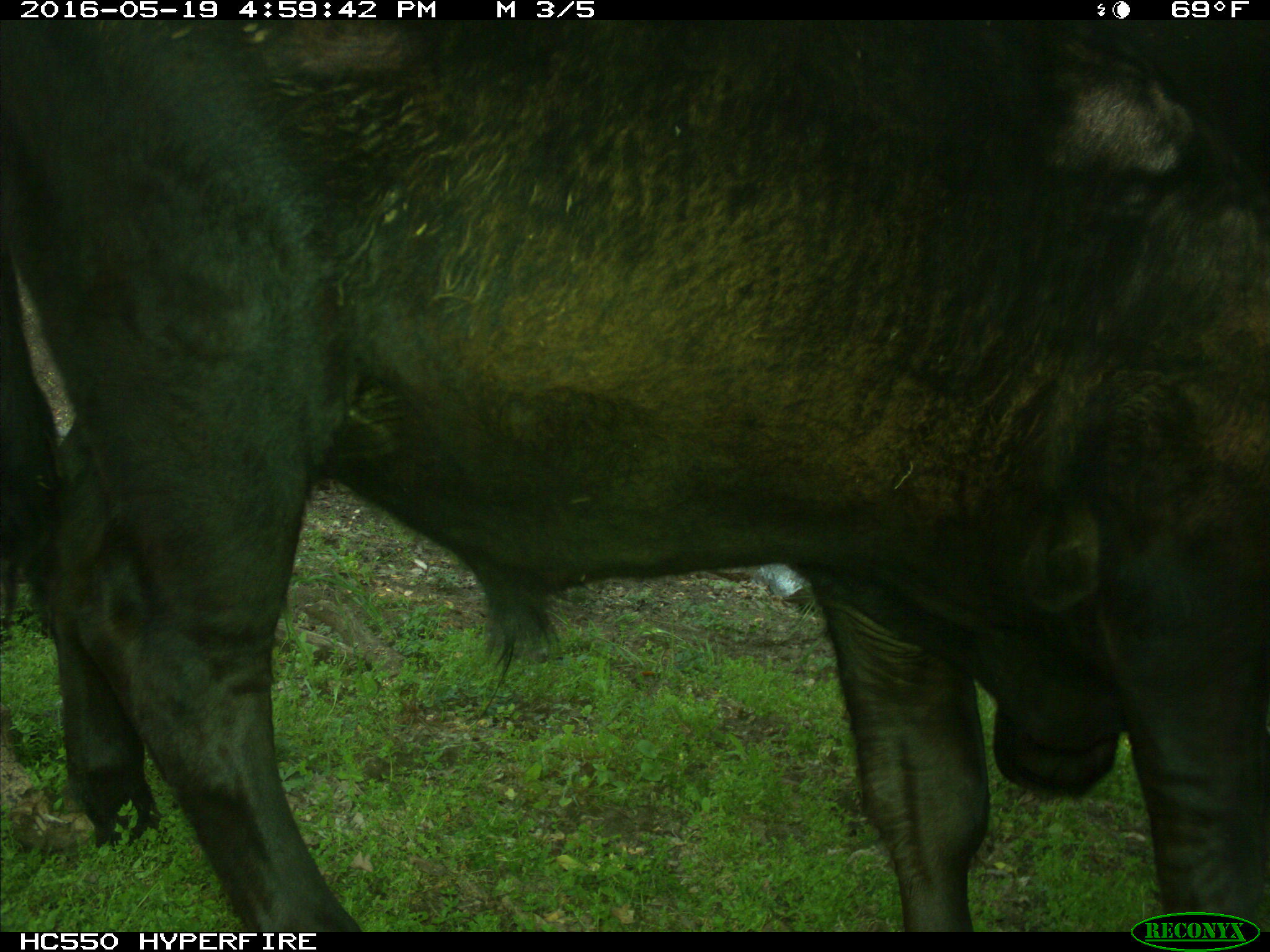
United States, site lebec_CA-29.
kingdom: Animalia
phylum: Chordata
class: Mammalia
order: Artiodactyla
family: Bovidae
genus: Bos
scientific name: Bos taurus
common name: domestic cow